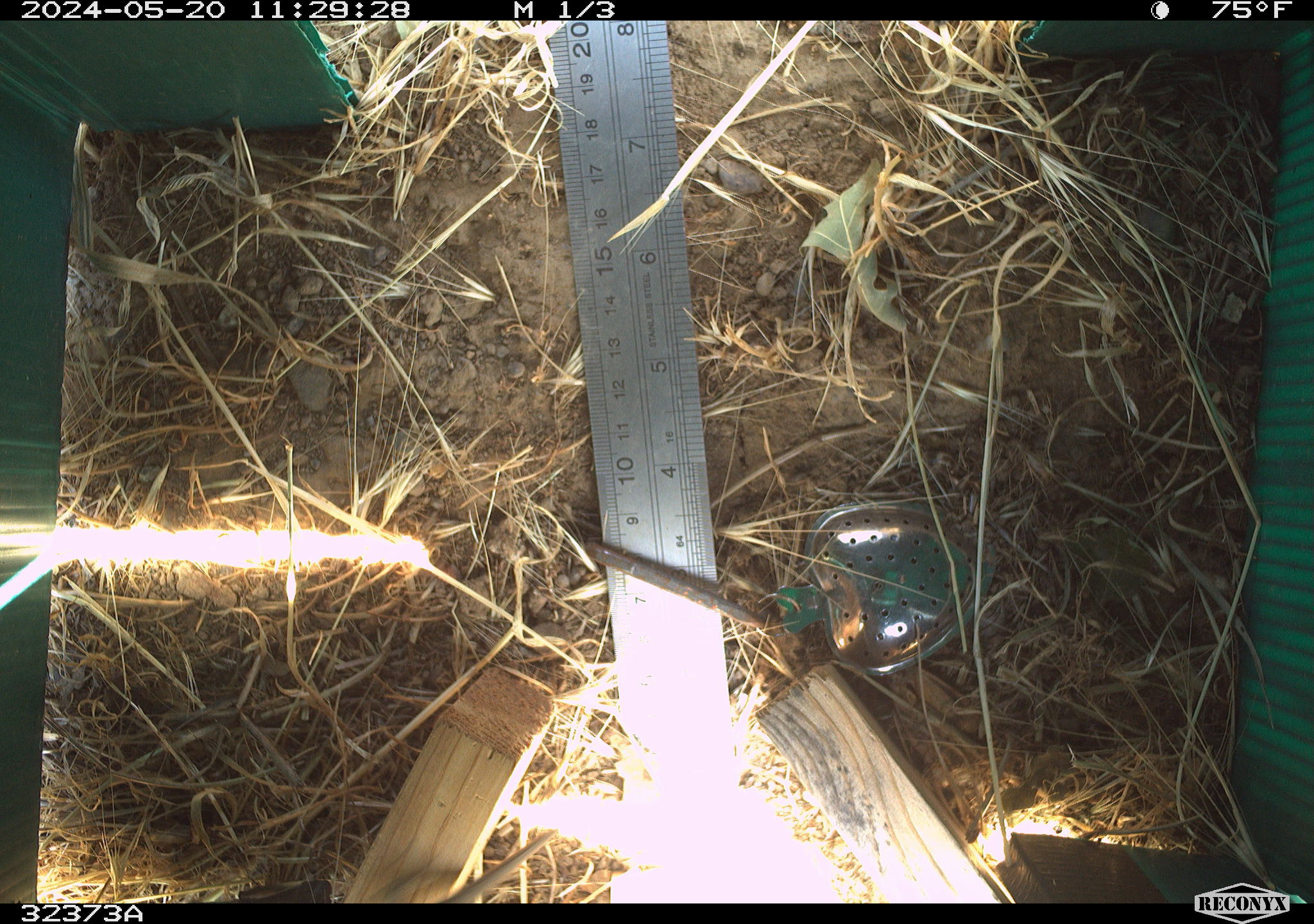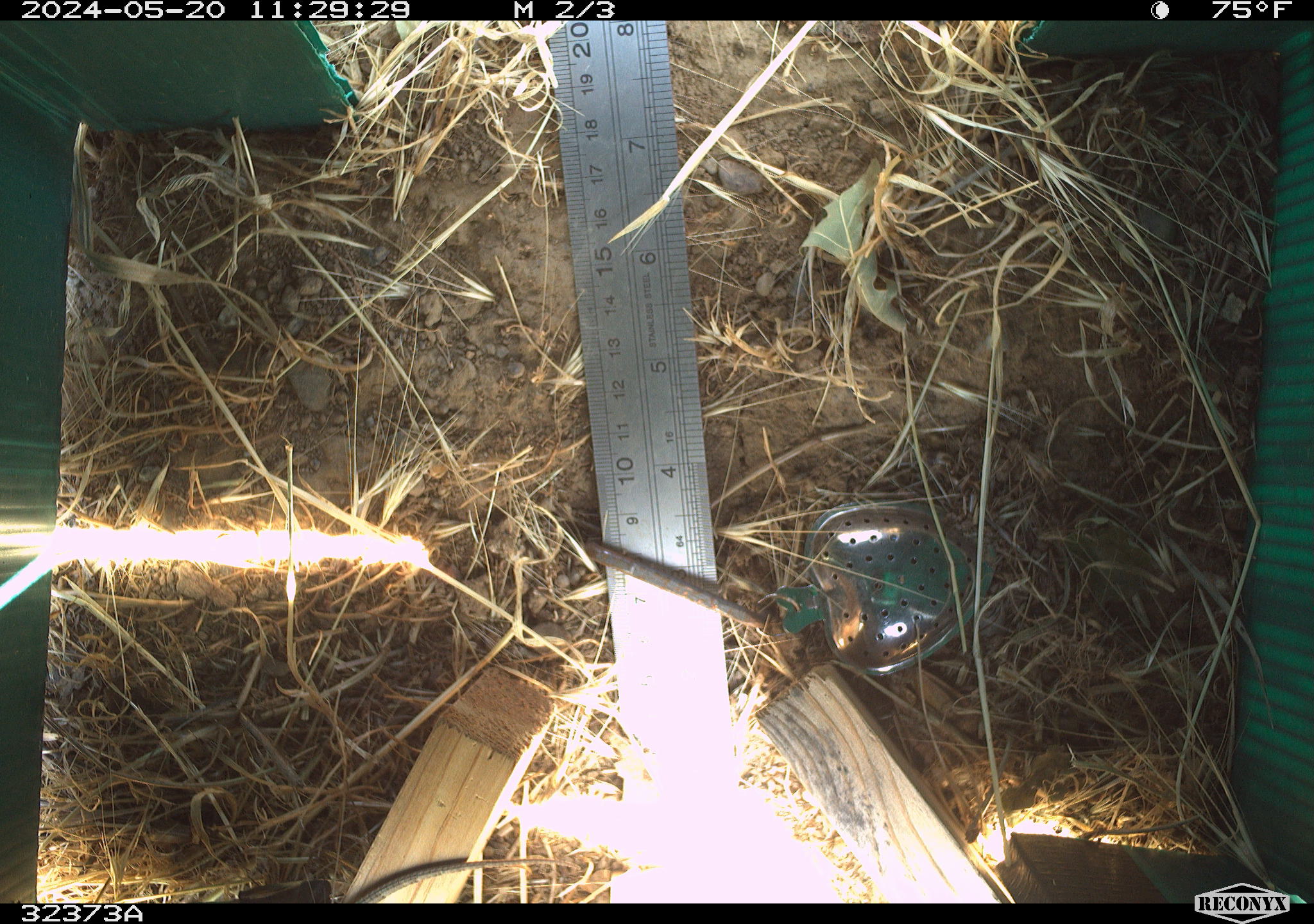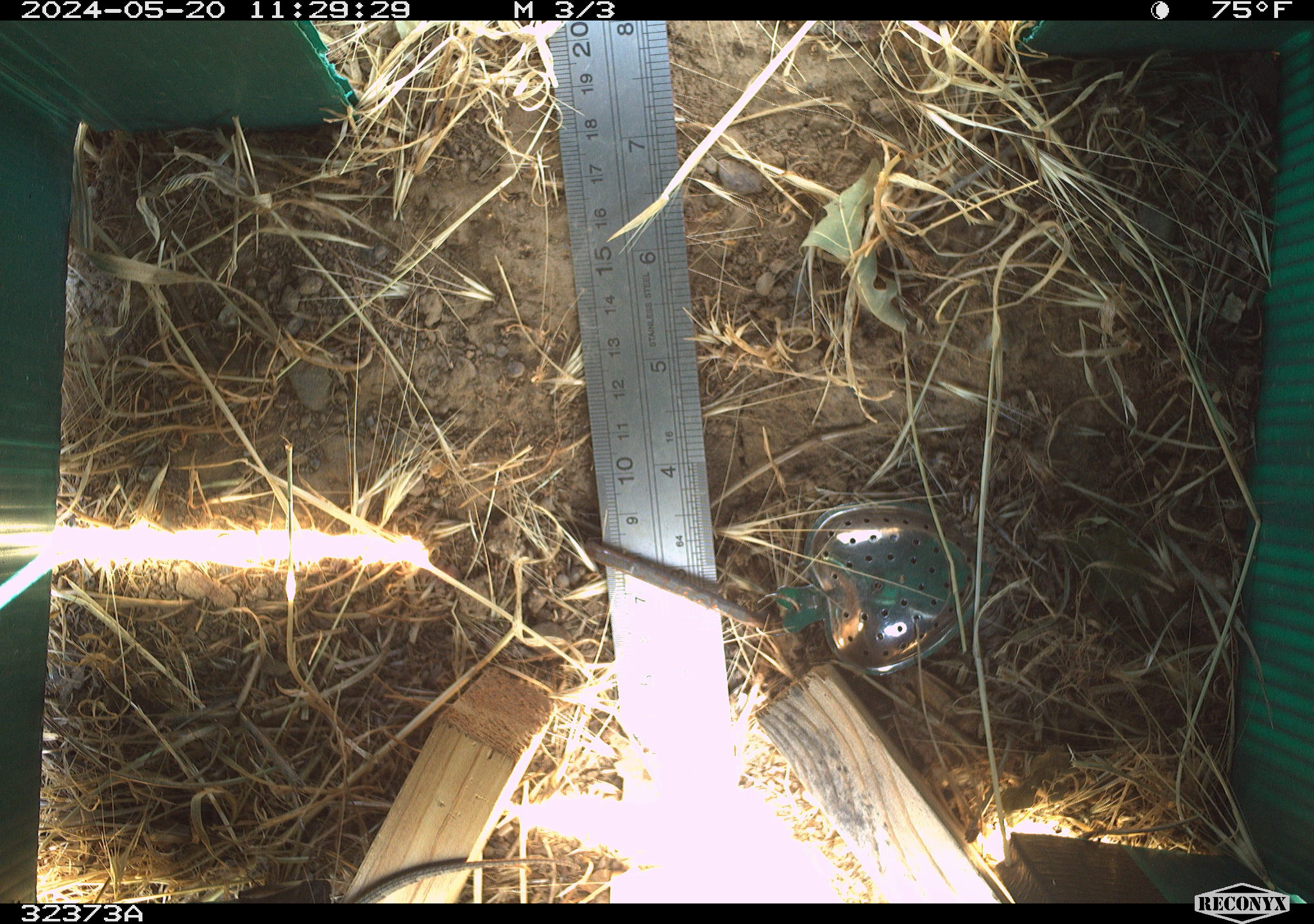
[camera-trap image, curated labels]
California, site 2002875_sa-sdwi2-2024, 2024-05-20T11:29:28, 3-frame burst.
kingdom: Animalia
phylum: Chordata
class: Reptilia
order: Squamata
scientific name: Squamata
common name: lizards and snakes